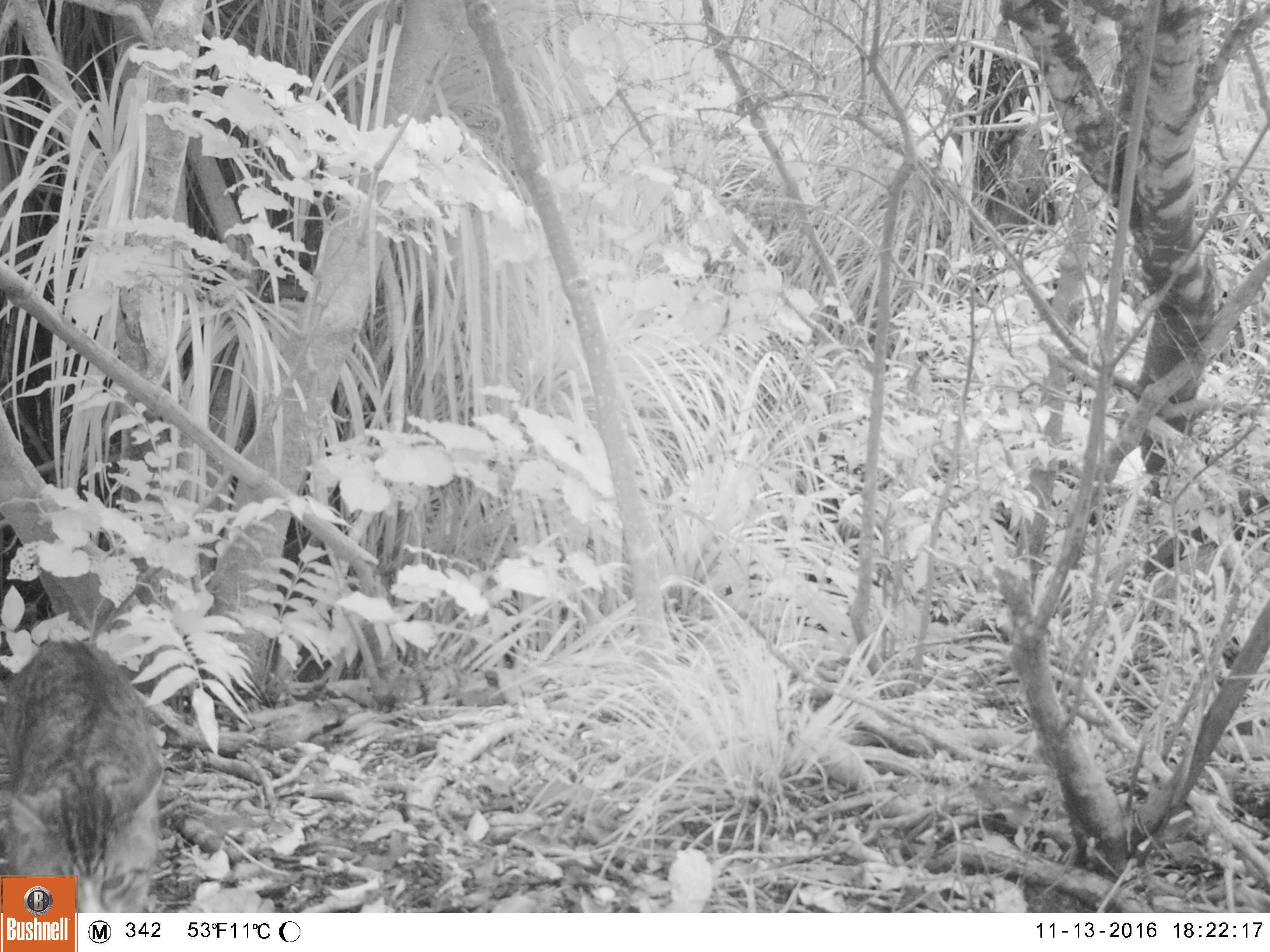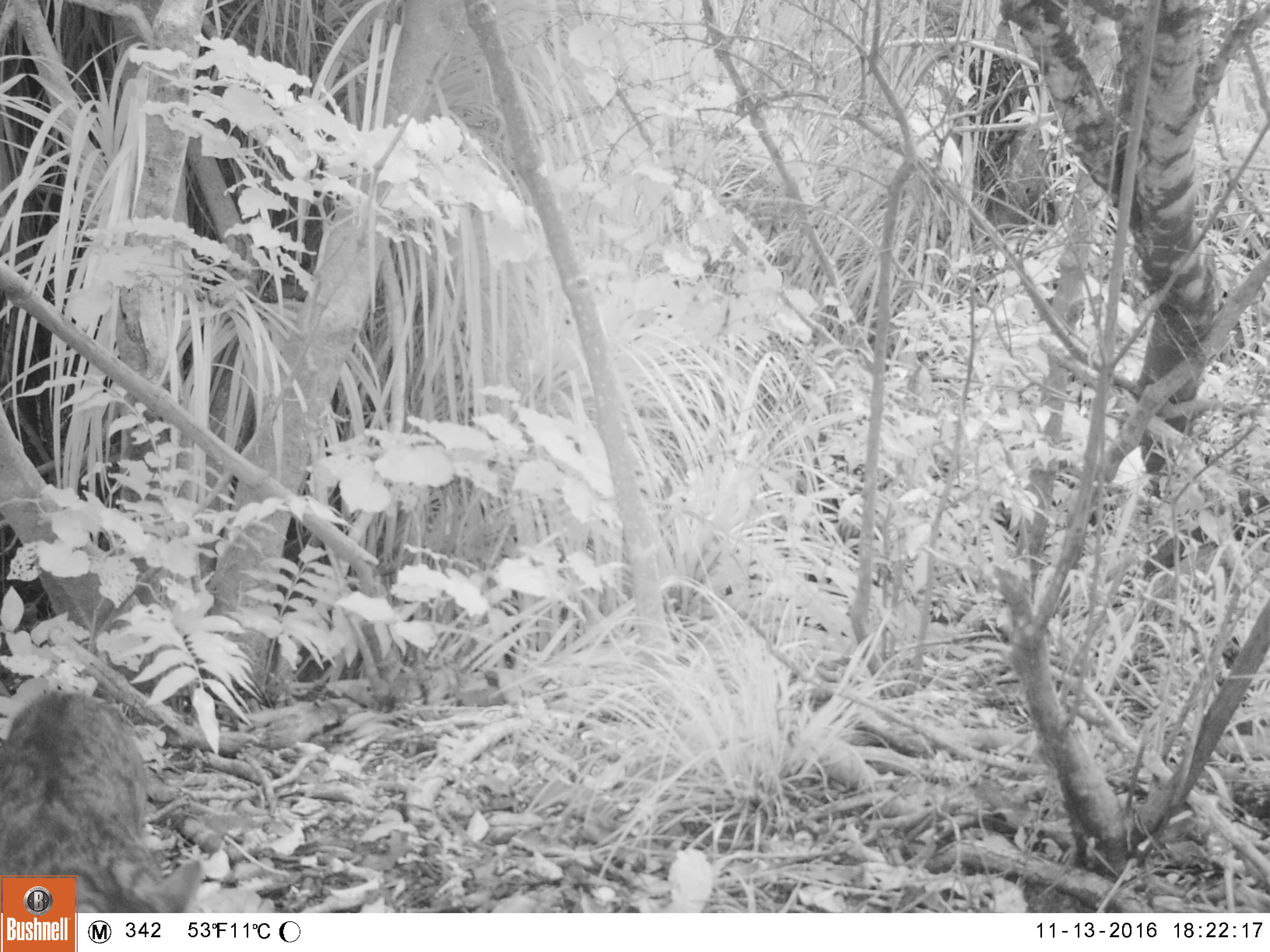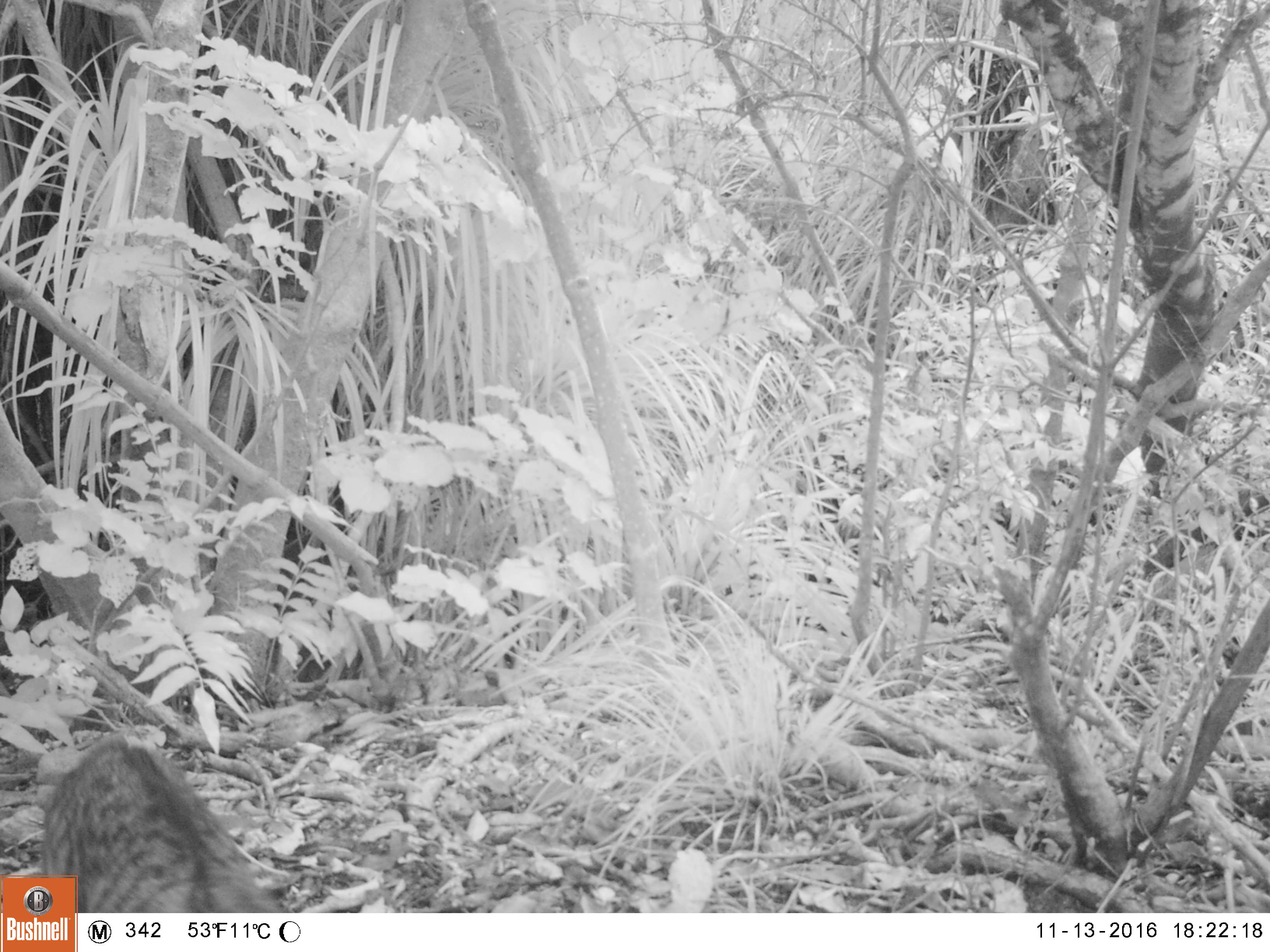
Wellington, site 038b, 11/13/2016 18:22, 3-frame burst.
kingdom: Animalia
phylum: Chordata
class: Mammalia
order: Carnivora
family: Felidae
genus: Felis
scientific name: Felis catus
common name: cat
Cat (Felis catus).